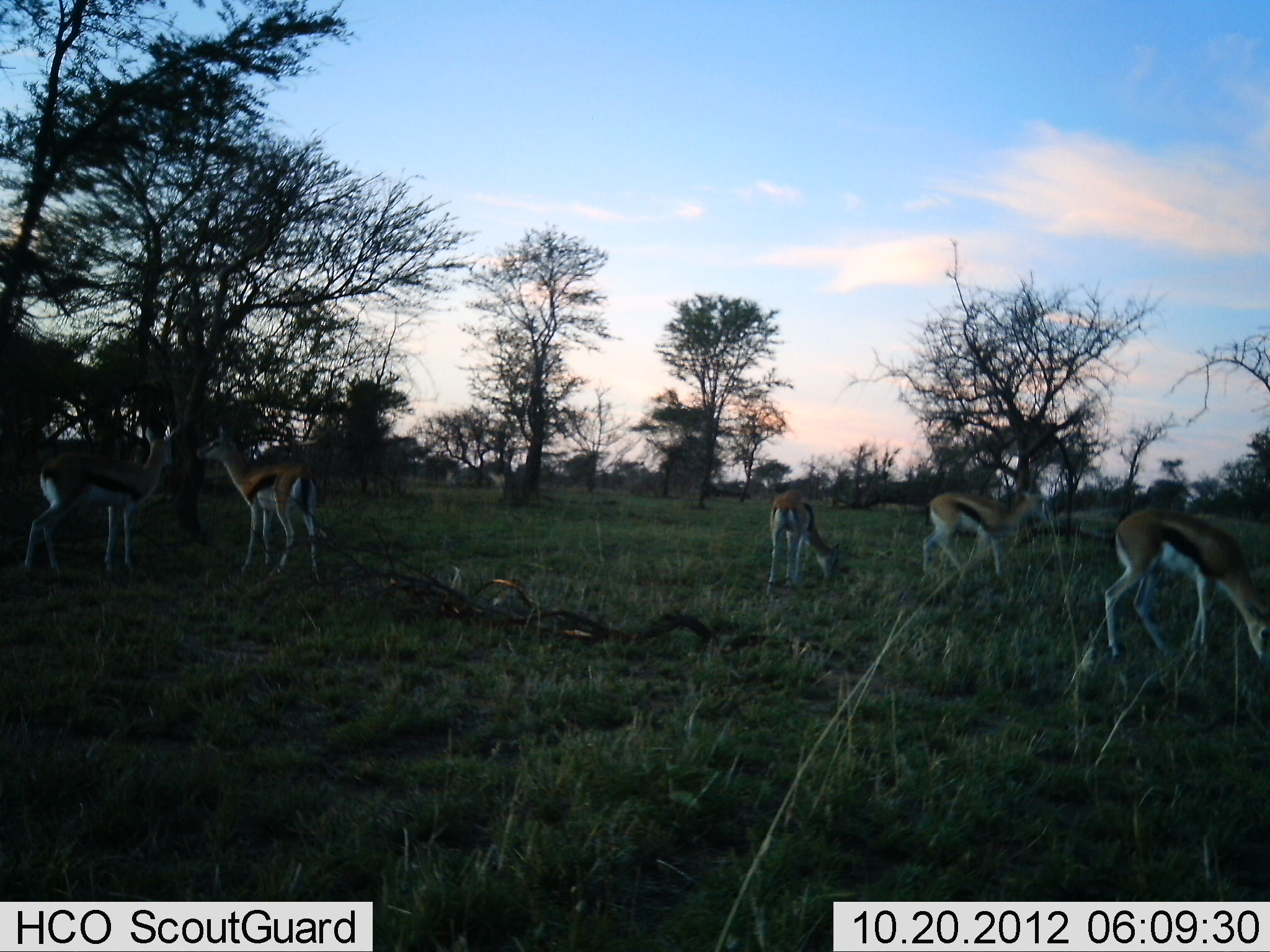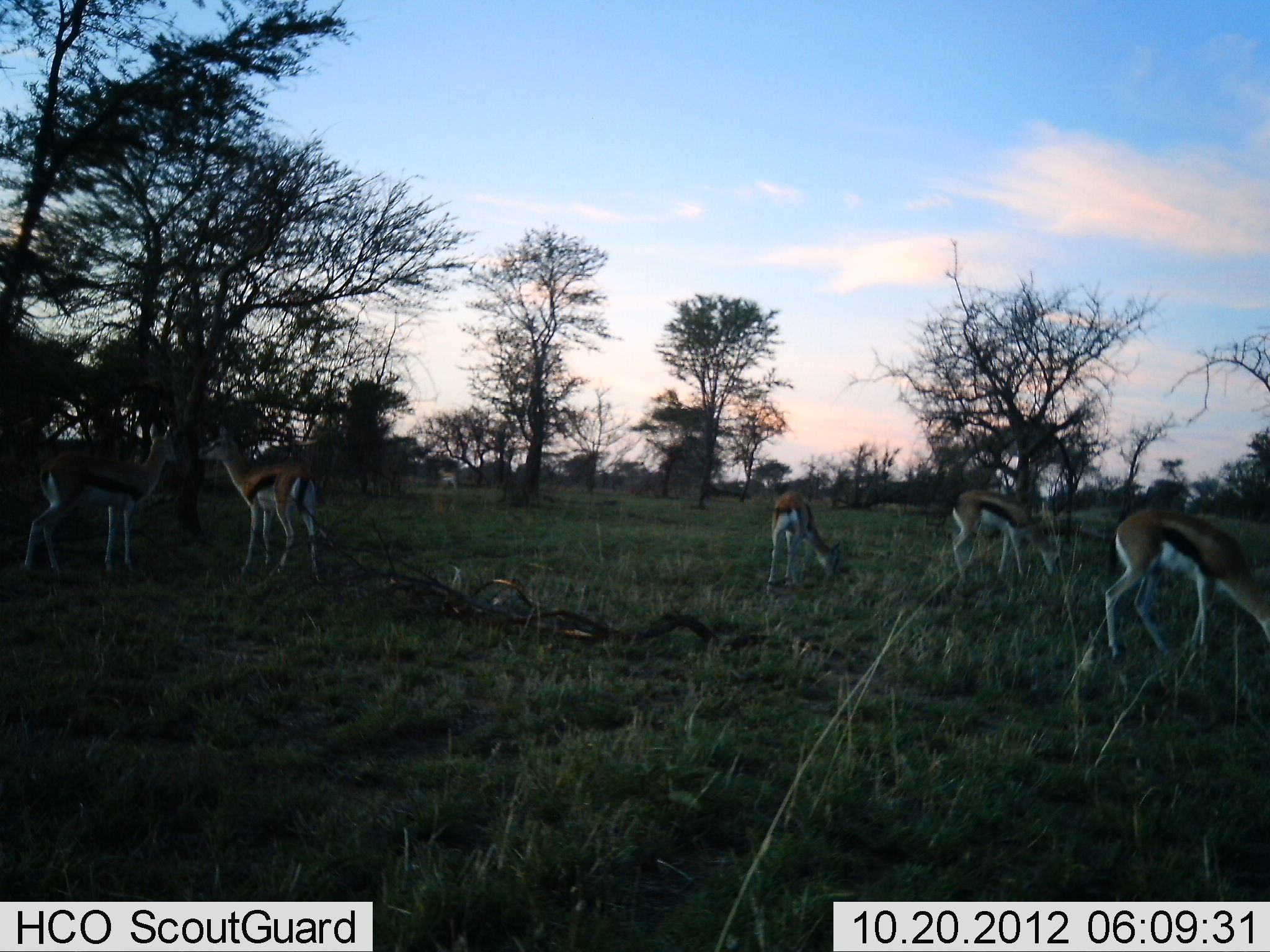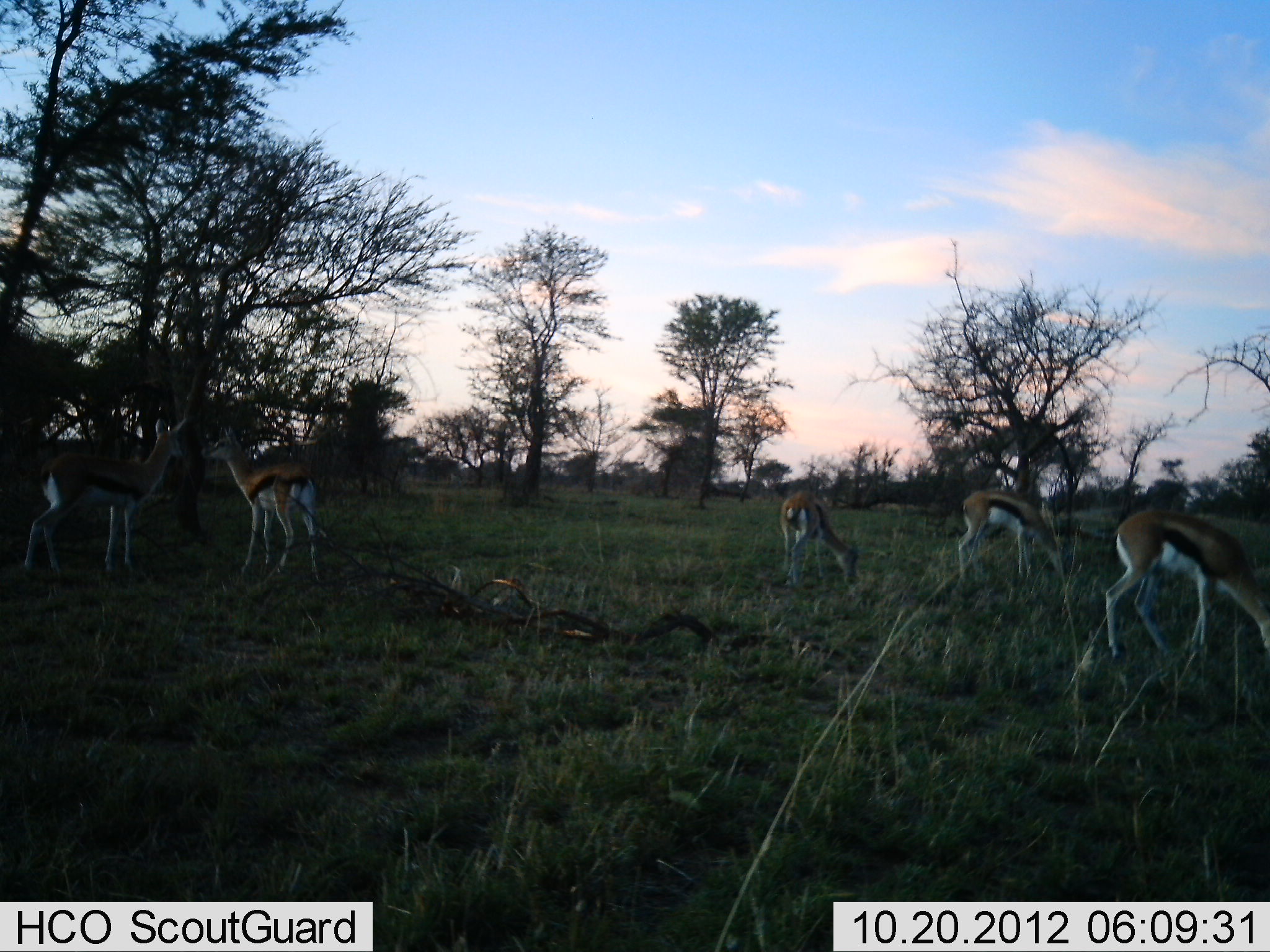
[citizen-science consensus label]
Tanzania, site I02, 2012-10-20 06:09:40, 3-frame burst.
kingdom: Animalia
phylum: Chordata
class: Mammalia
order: Artiodactyla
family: Bovidae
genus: Eudorcas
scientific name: Eudorcas thomsonii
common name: thomson's gazelle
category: gazellethomsons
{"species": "gazellethomsons (thomson's gazelle) (Eudorcas thomsonii)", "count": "5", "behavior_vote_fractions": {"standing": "69%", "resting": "0%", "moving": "31%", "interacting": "8%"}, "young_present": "0%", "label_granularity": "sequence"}